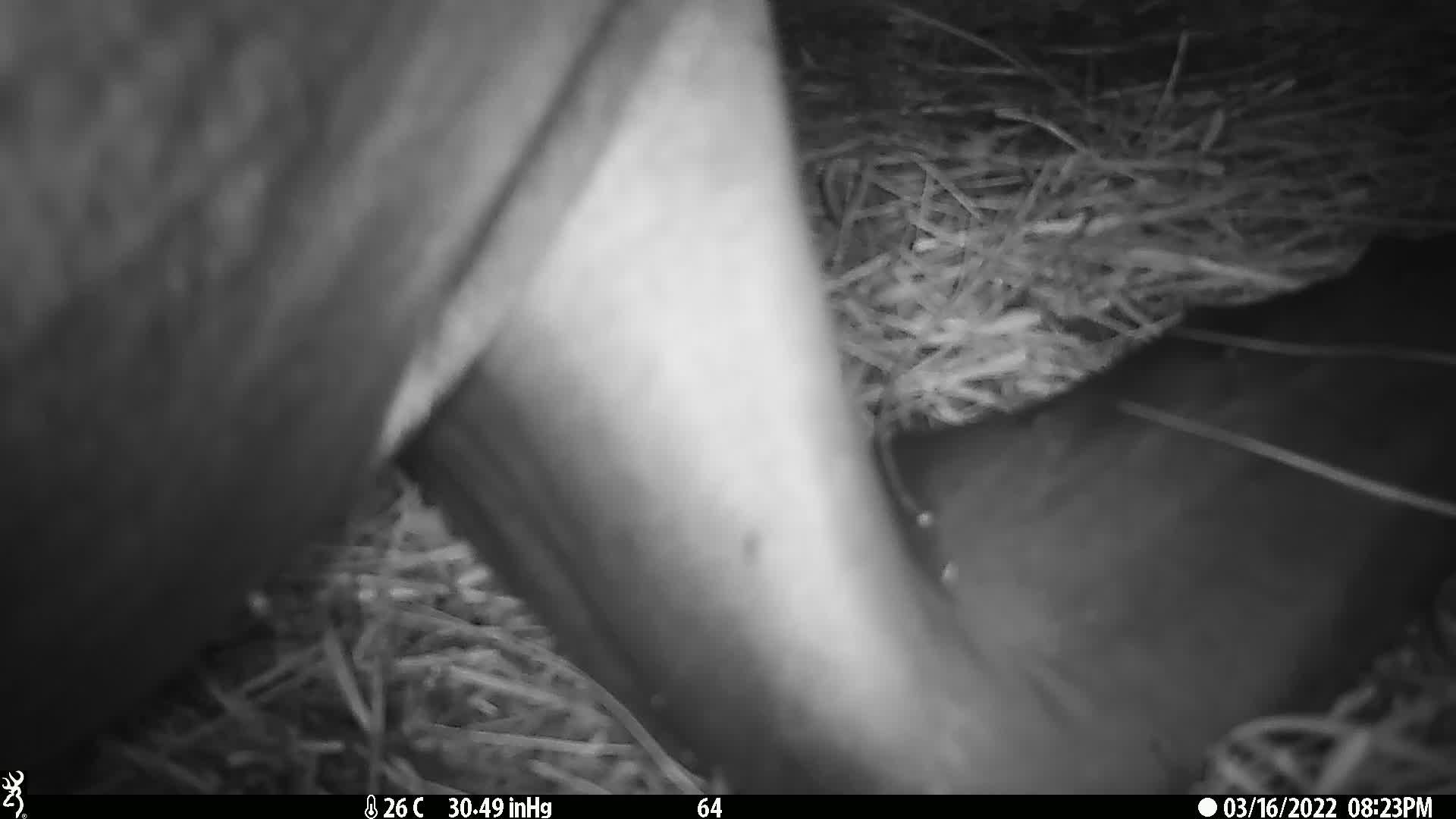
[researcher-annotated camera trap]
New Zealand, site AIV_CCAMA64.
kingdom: Animalia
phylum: Chordata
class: Mammalia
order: Carnivora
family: Otariidae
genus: Phocarctos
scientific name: Phocarctos hookeri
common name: new zealand sea lion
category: sealion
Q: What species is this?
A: Sealion (new zealand sea lion) (Phocarctos hookeri).